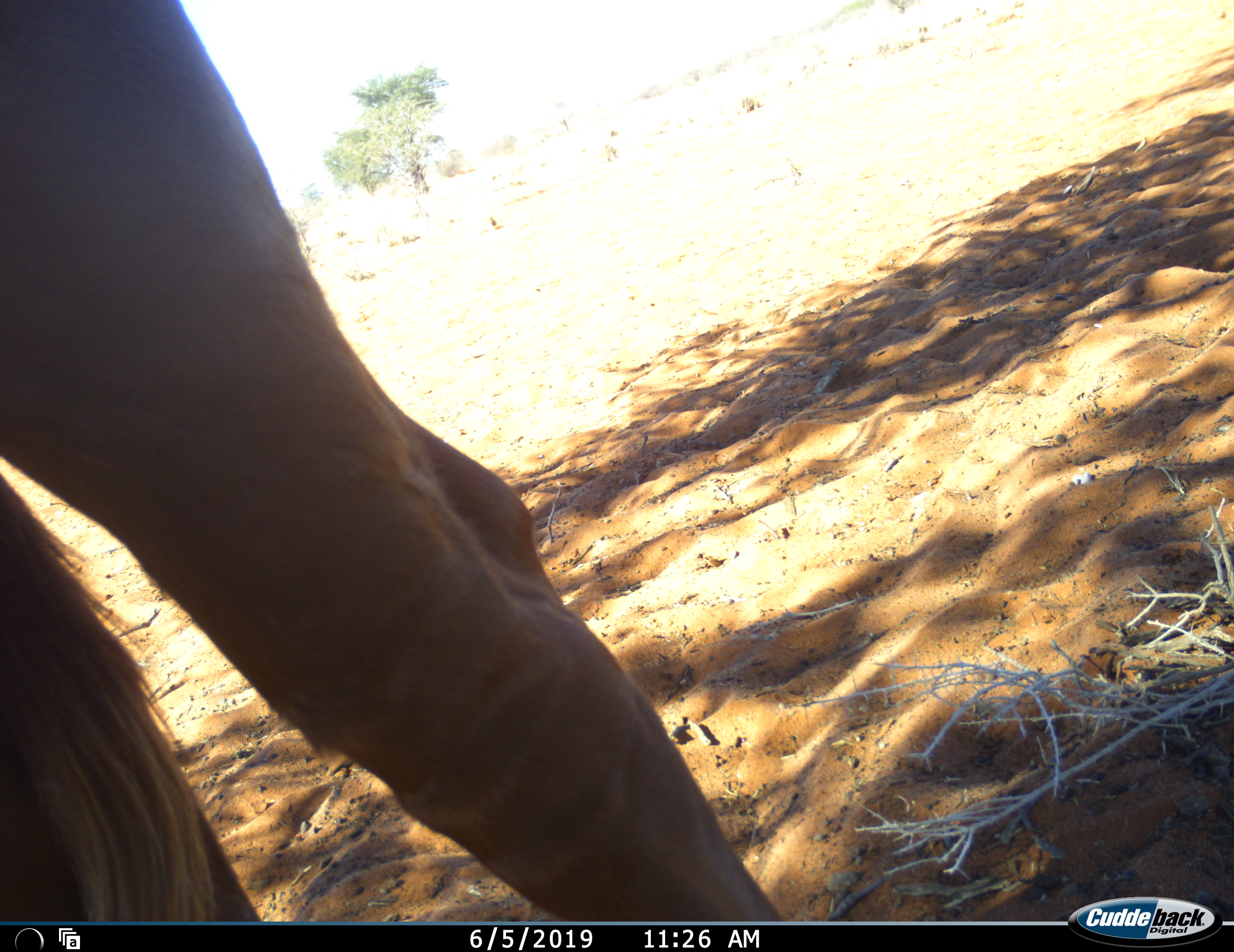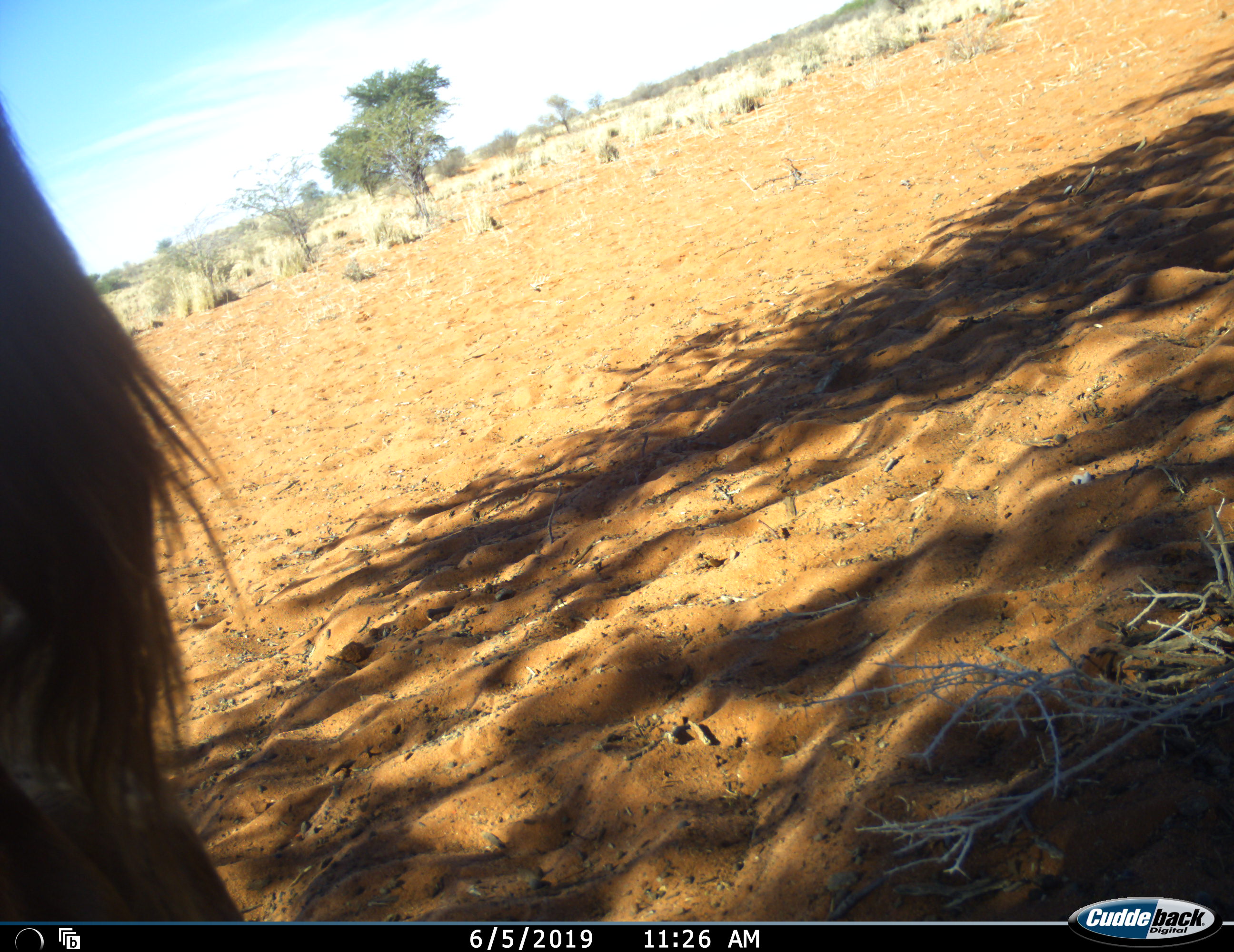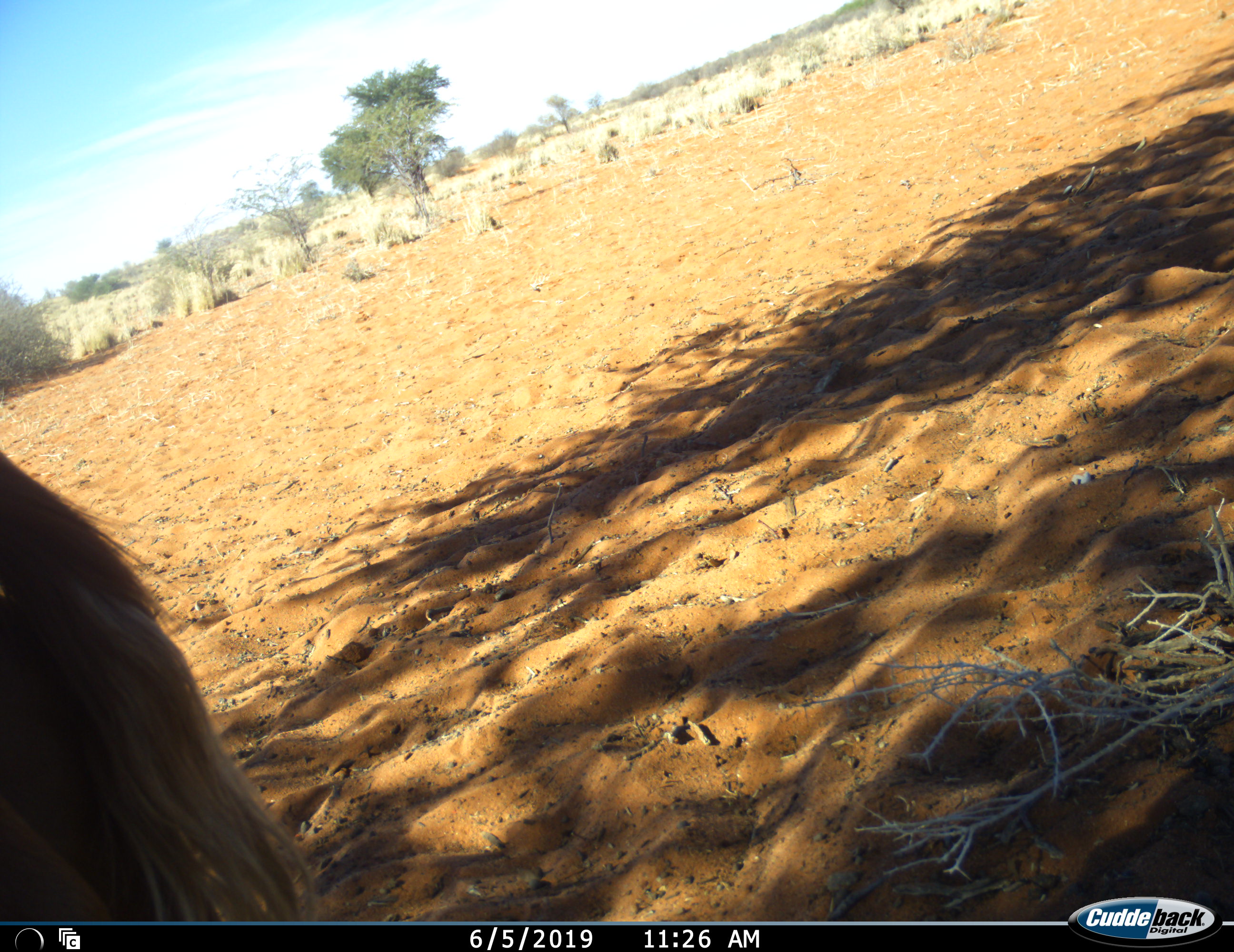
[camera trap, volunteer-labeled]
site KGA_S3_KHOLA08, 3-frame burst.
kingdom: Animalia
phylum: Chordata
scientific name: Vertebrata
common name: domestic animal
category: domesticanimal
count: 1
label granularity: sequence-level